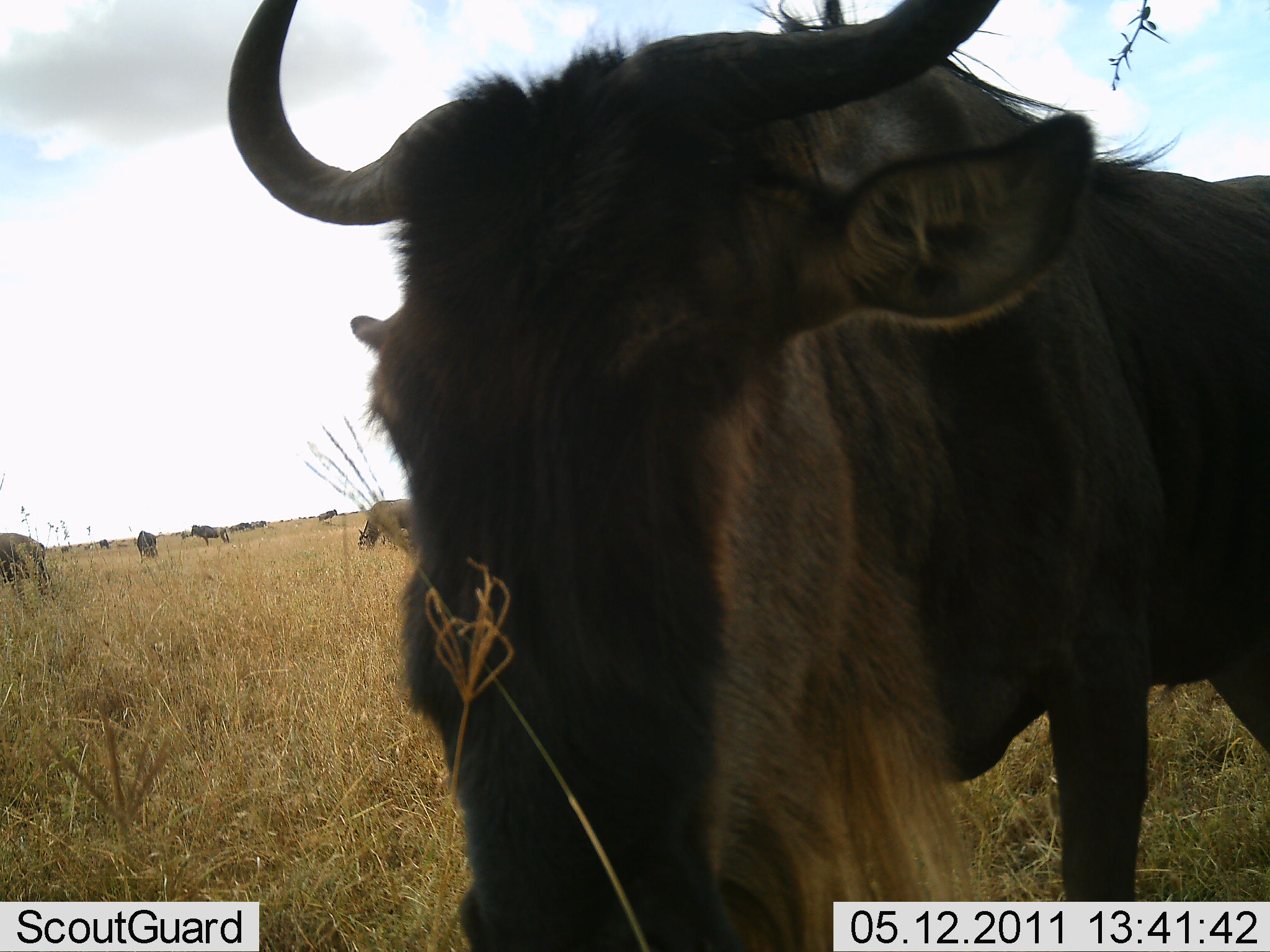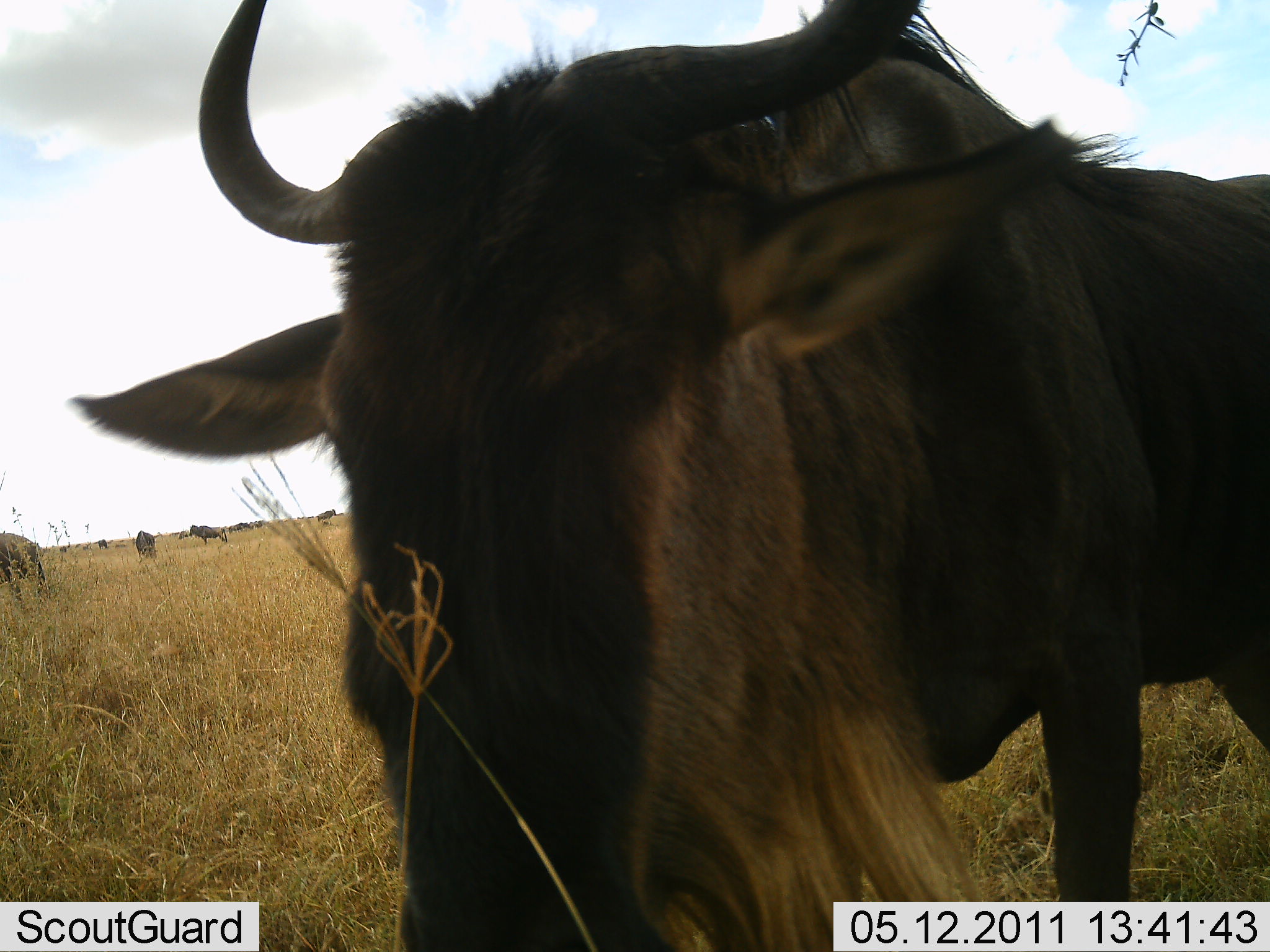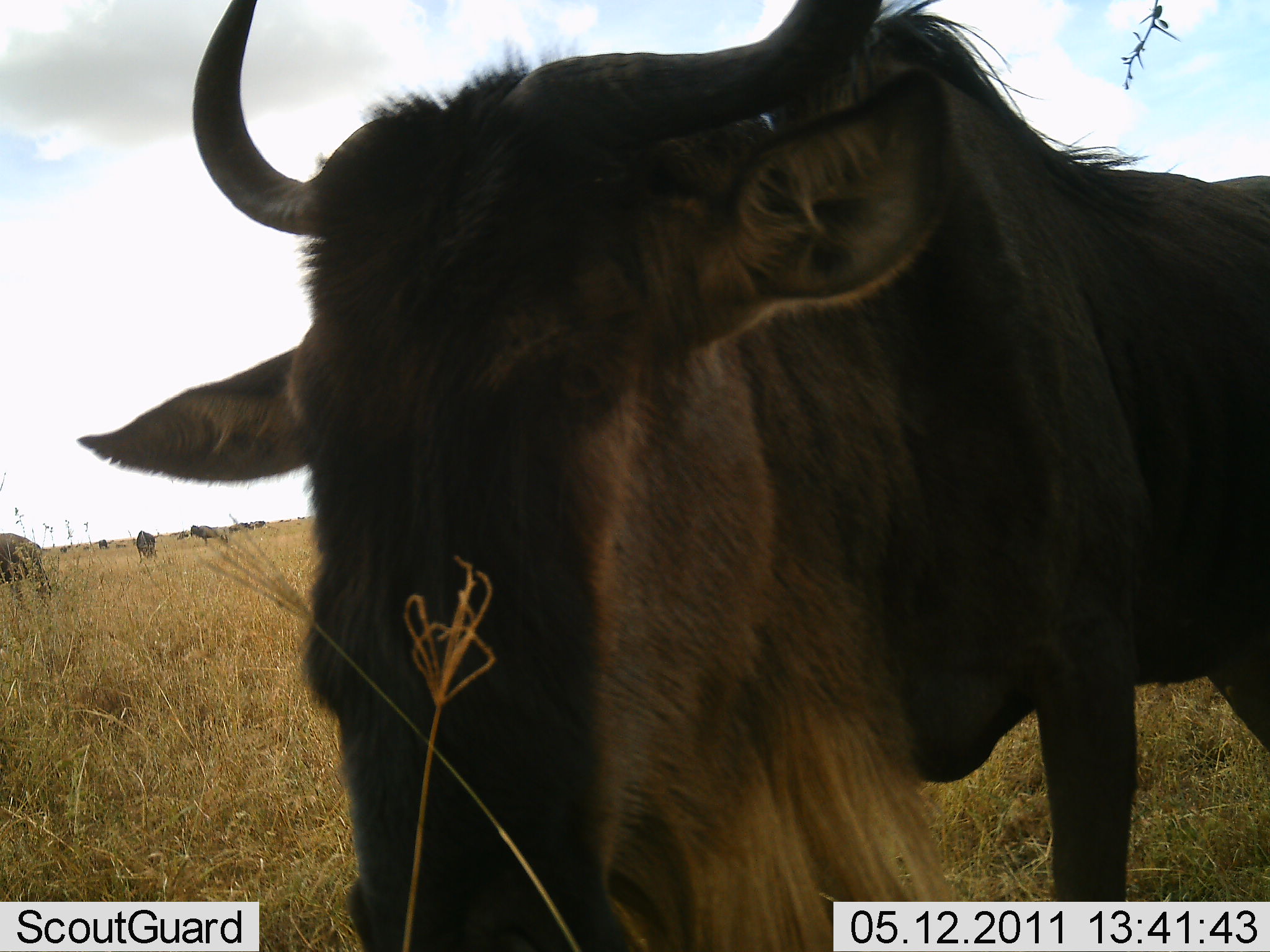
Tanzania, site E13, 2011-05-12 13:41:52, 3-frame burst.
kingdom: Animalia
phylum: Chordata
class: Mammalia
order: Artiodactyla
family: Bovidae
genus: Connochaetes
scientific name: Connochaetes taurinus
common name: blue wildebeest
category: wildebeest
Wildebeest (blue wildebeest) (Connochaetes taurinus), count 7. Behavior (volunteer vote fractions): standing 83%, resting 8%, moving 25%, interacting 25%. Young present (vote fraction): 0%. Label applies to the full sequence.